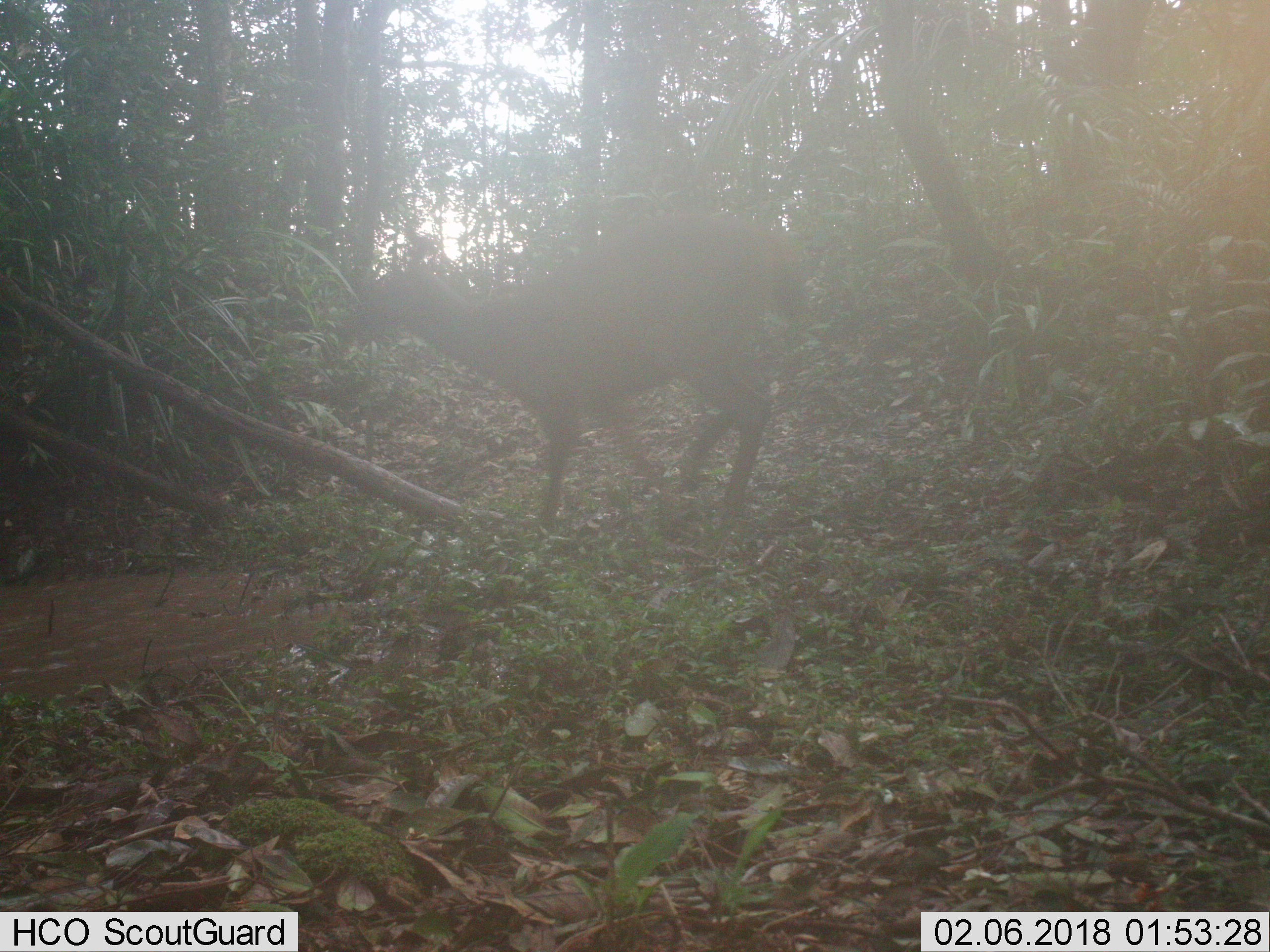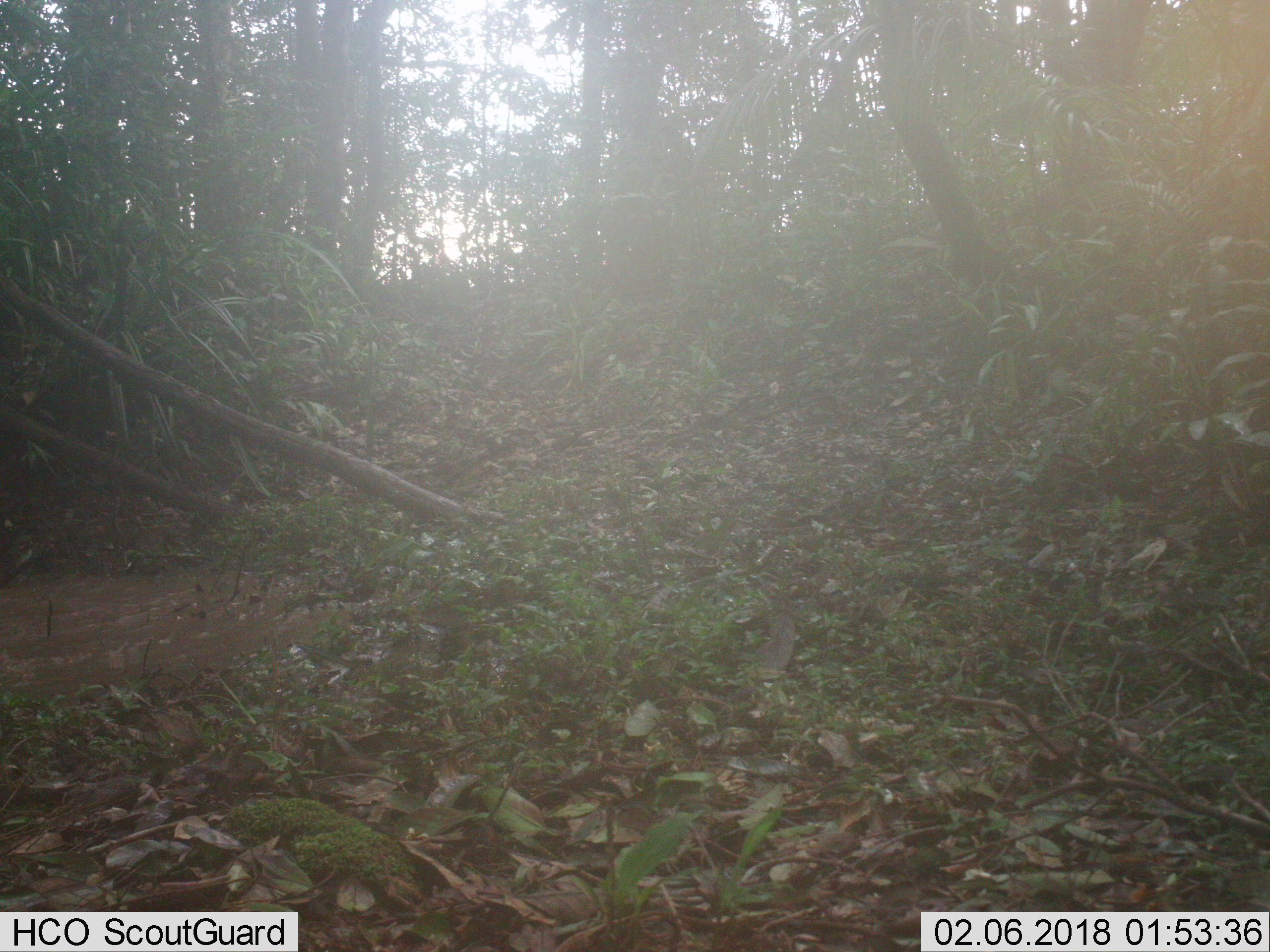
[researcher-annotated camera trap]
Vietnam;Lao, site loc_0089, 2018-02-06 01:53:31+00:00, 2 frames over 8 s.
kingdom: Animalia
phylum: Chordata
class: Mammalia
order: Artiodactyla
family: Cervidae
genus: Rusa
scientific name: Rusa unicolor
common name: sambar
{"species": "sambar (Rusa unicolor)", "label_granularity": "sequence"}